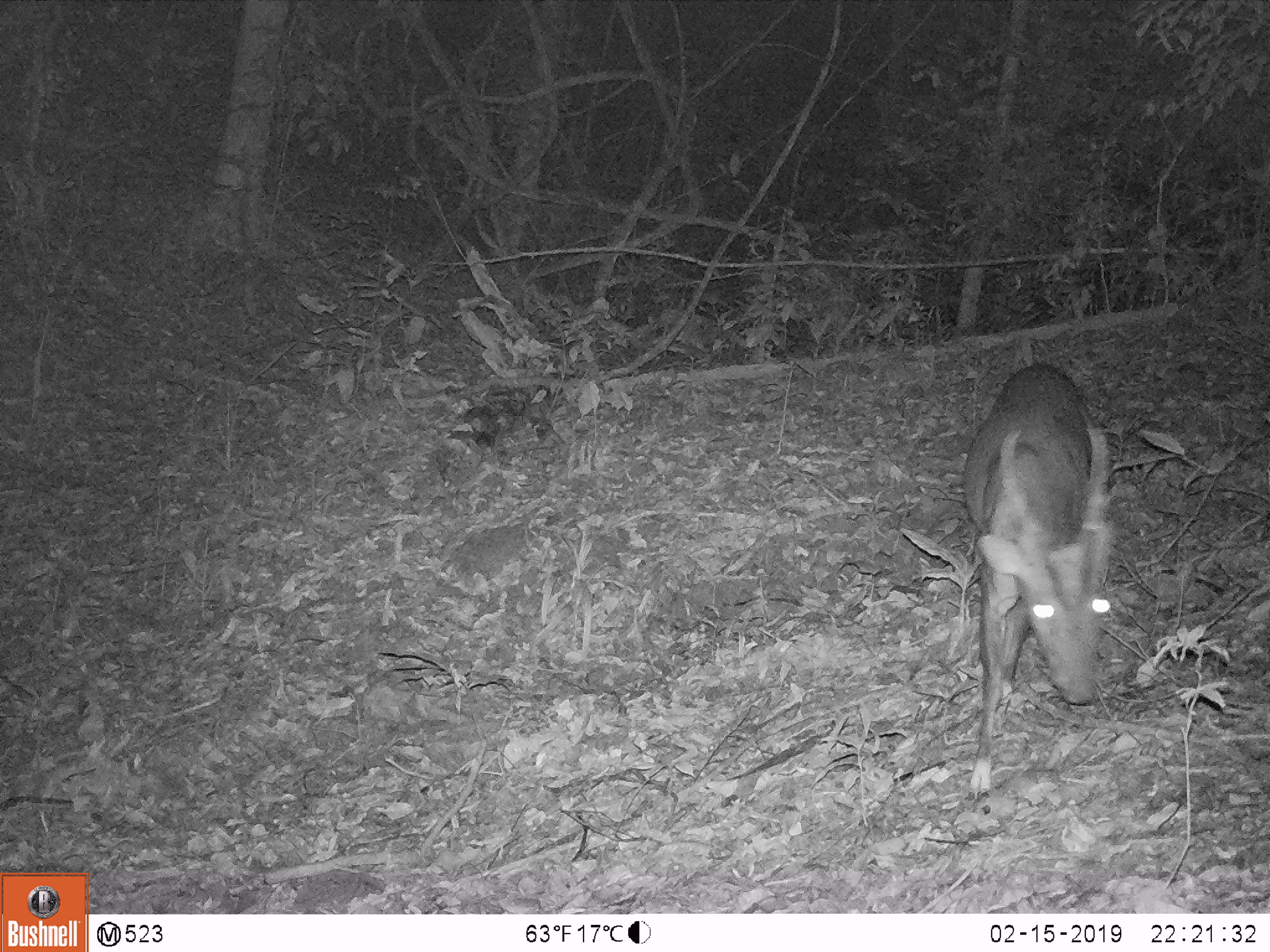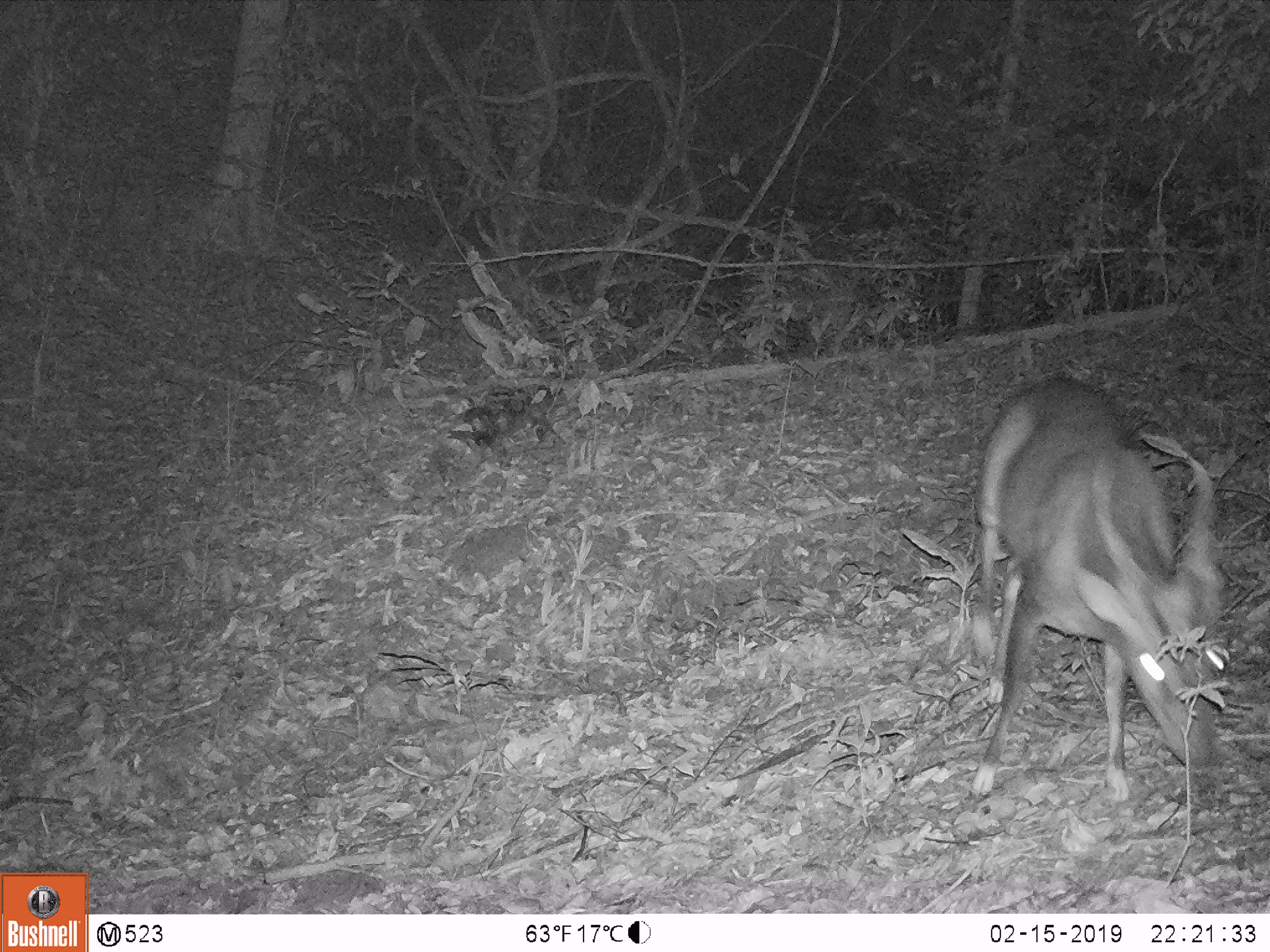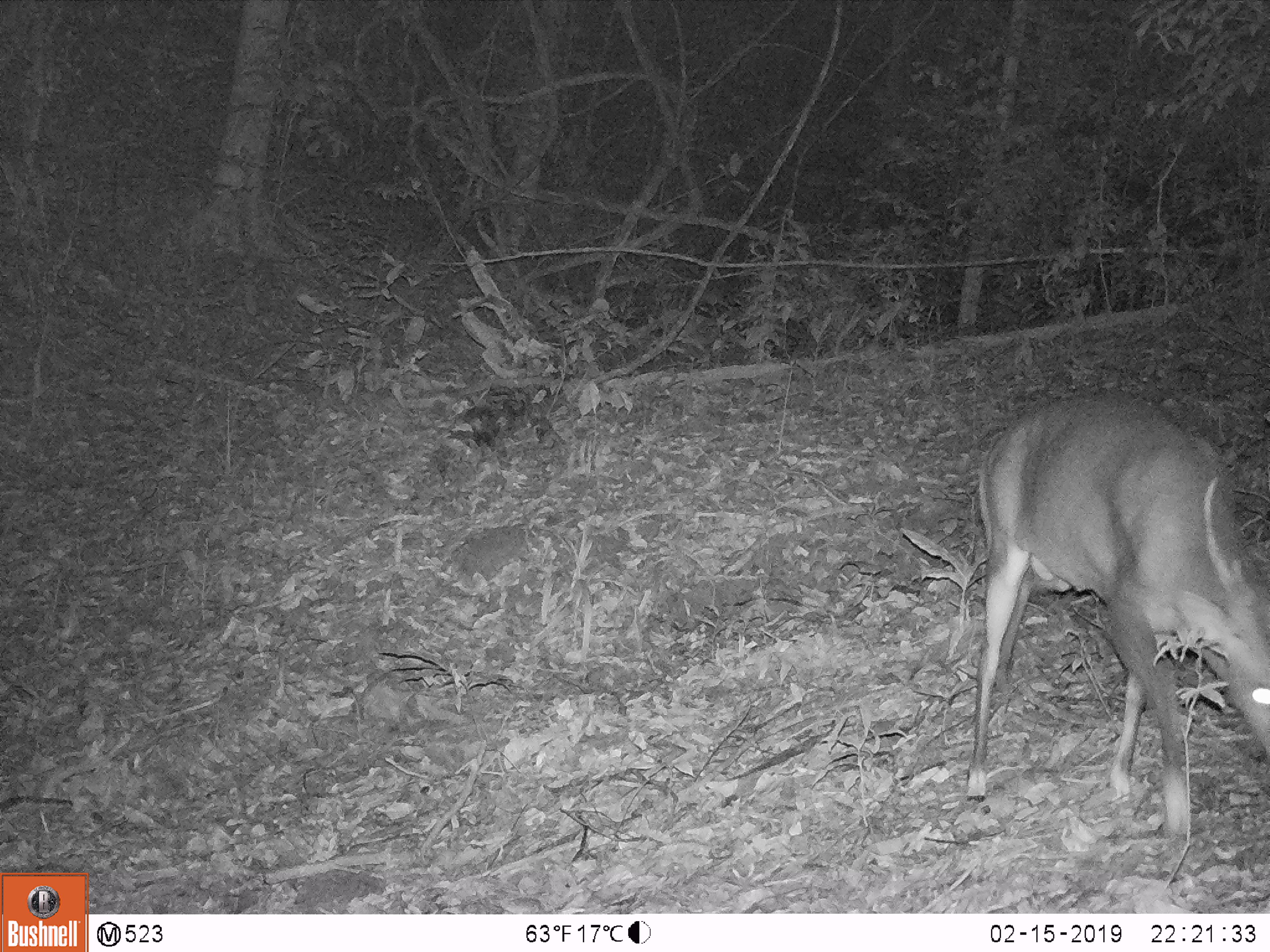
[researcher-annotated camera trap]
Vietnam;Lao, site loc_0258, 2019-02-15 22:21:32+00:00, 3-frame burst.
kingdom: Animalia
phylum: Chordata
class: Mammalia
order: Artiodactyla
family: Cervidae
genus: Rusa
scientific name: Rusa unicolor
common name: sambar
Sambar (Rusa unicolor). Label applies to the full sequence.